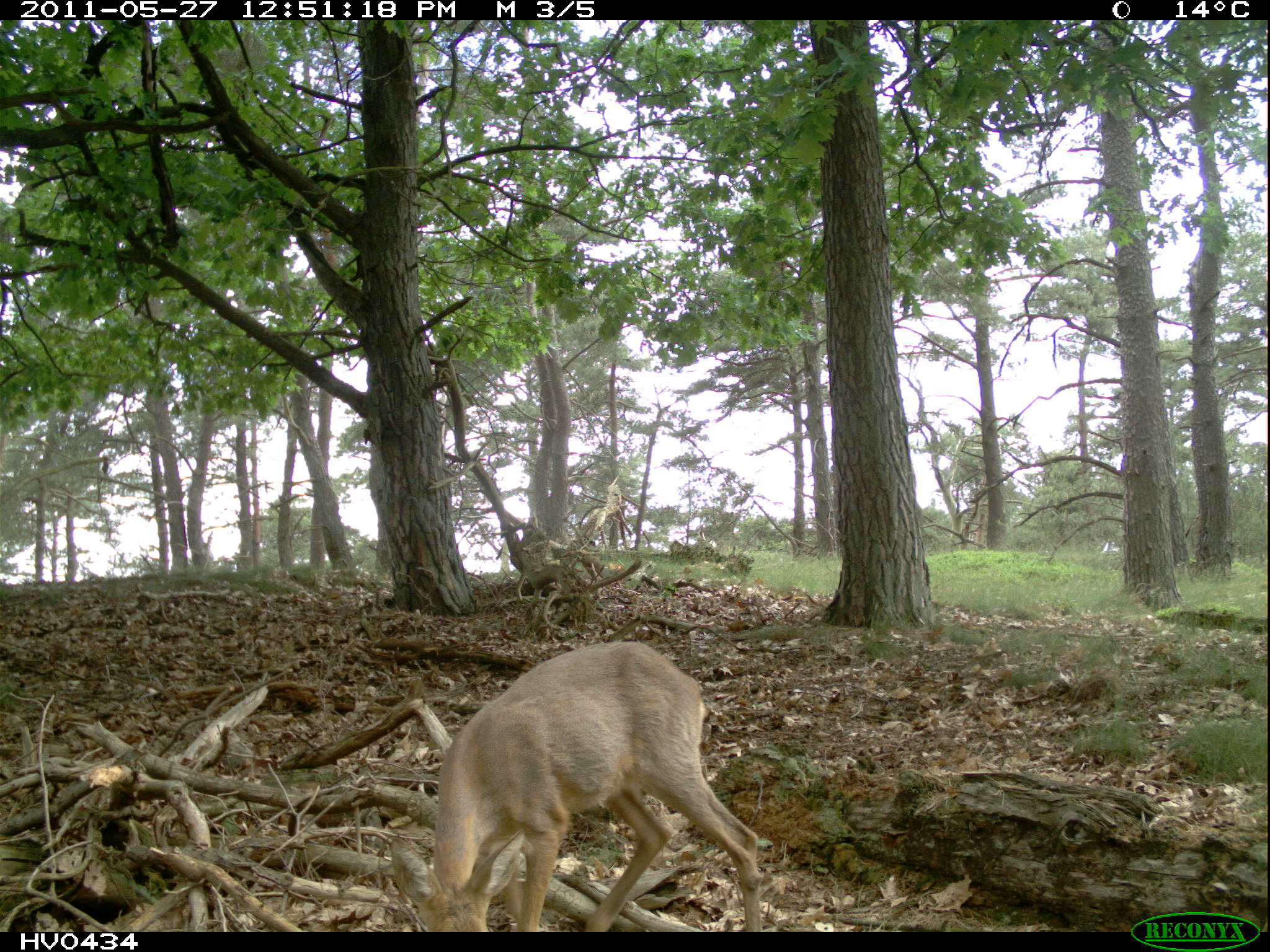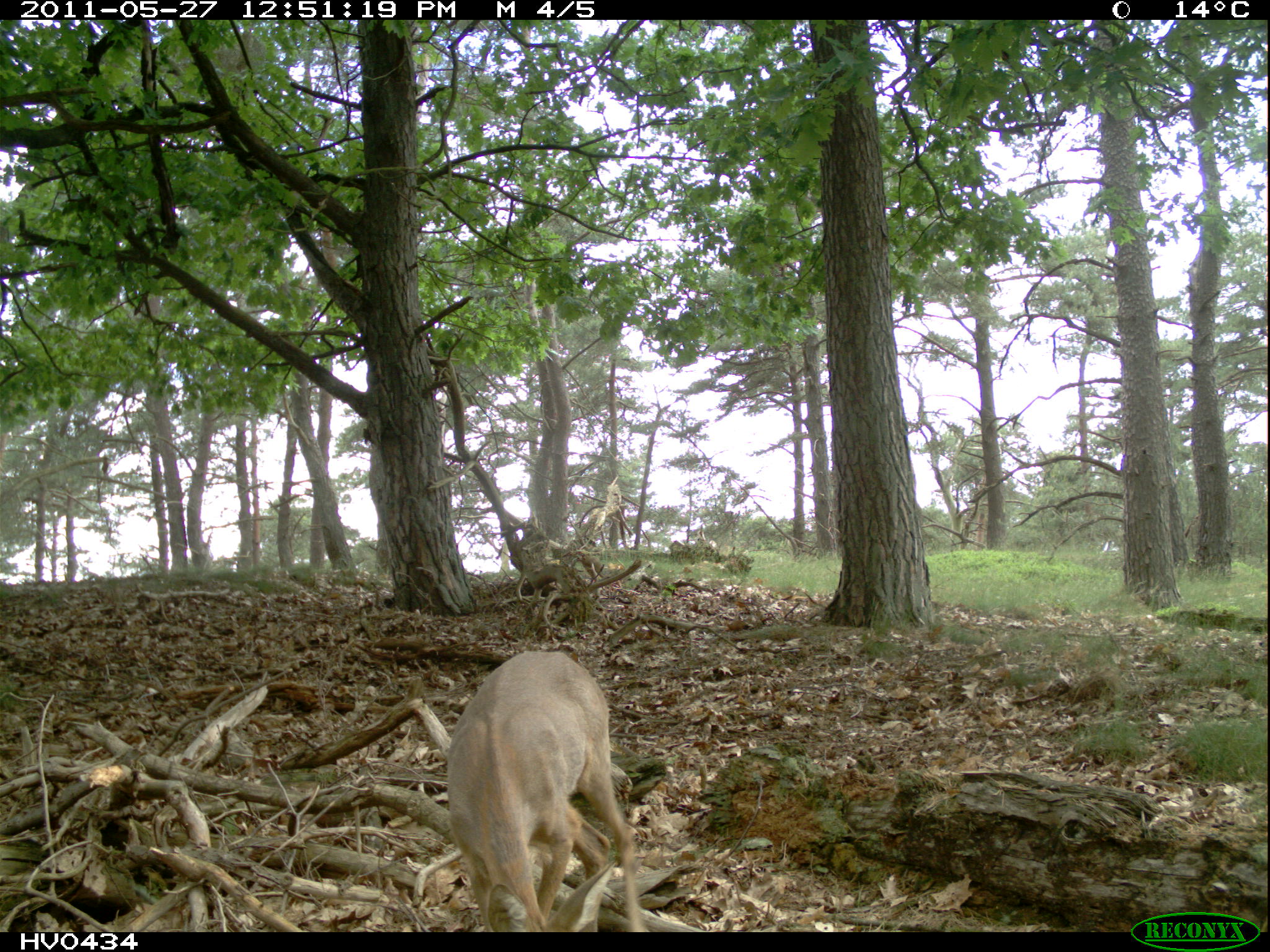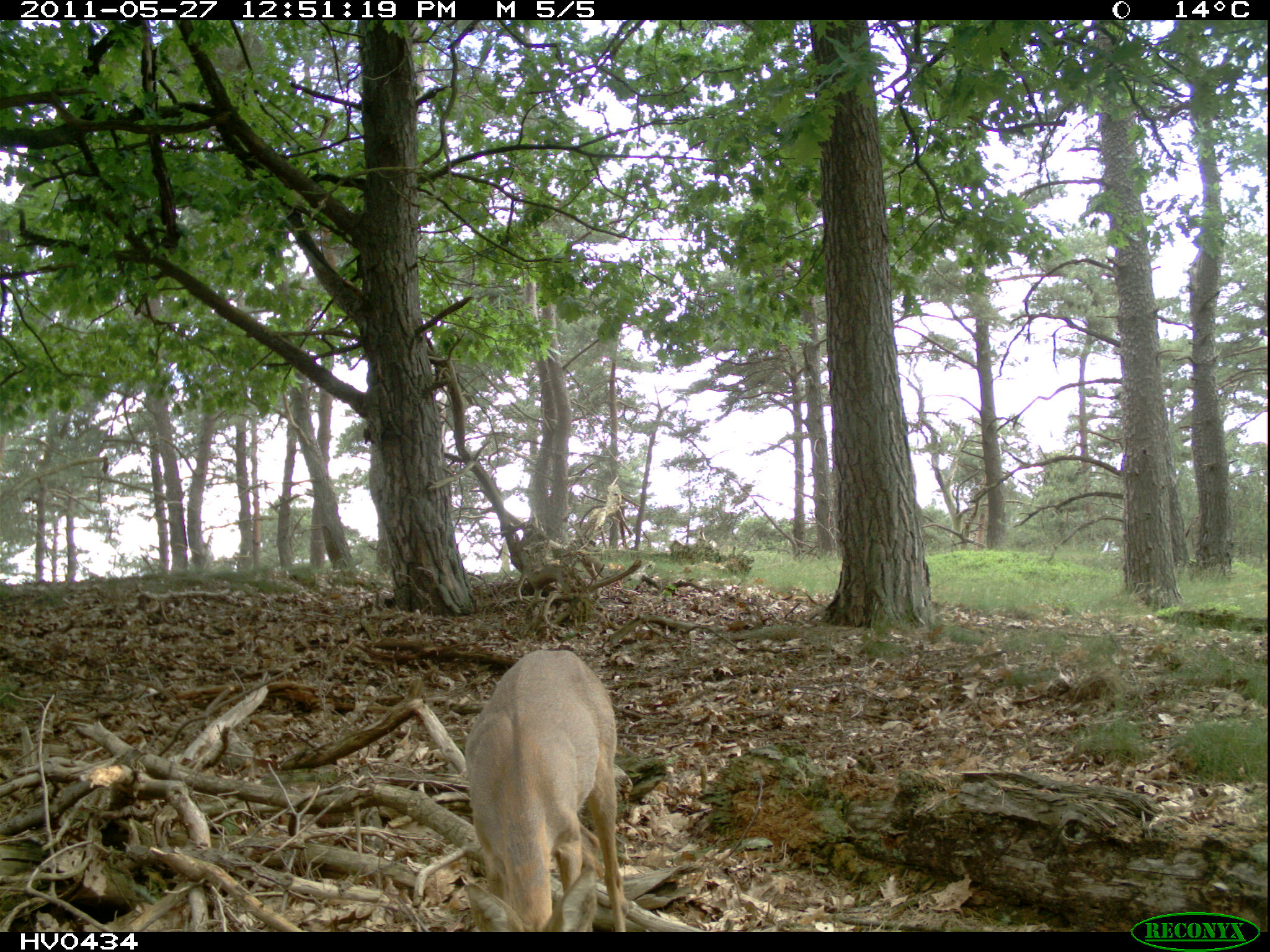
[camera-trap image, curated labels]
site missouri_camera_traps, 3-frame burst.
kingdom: Animalia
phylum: Chordata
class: Mammalia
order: Artiodactyla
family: Cervidae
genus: Capreolus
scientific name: Capreolus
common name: roe deer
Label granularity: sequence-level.